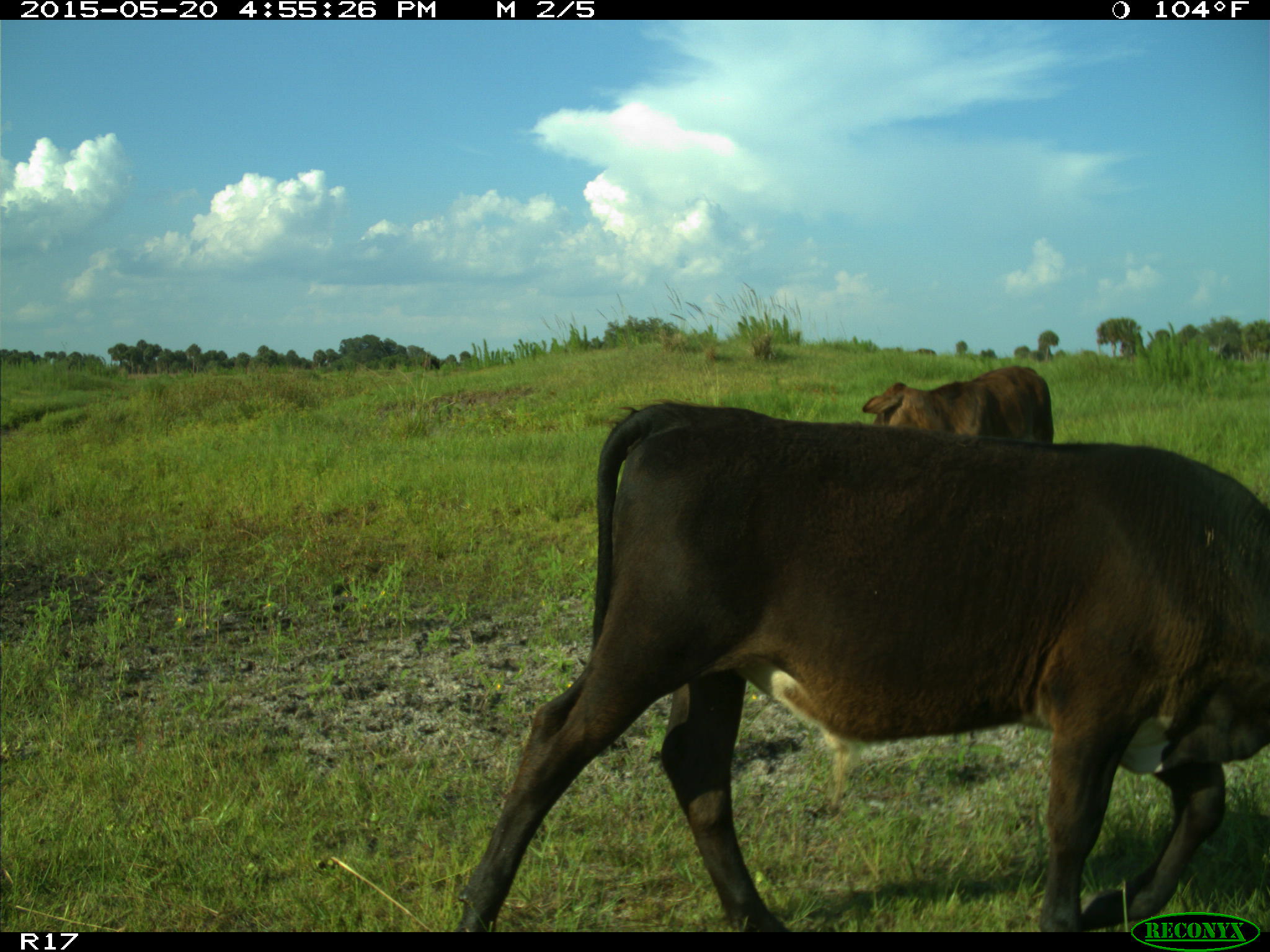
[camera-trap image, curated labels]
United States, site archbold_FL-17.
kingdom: Animalia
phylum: Chordata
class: Mammalia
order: Artiodactyla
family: Bovidae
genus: Bos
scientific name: Bos taurus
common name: domestic cow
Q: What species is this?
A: Bos taurus (domestic cow).